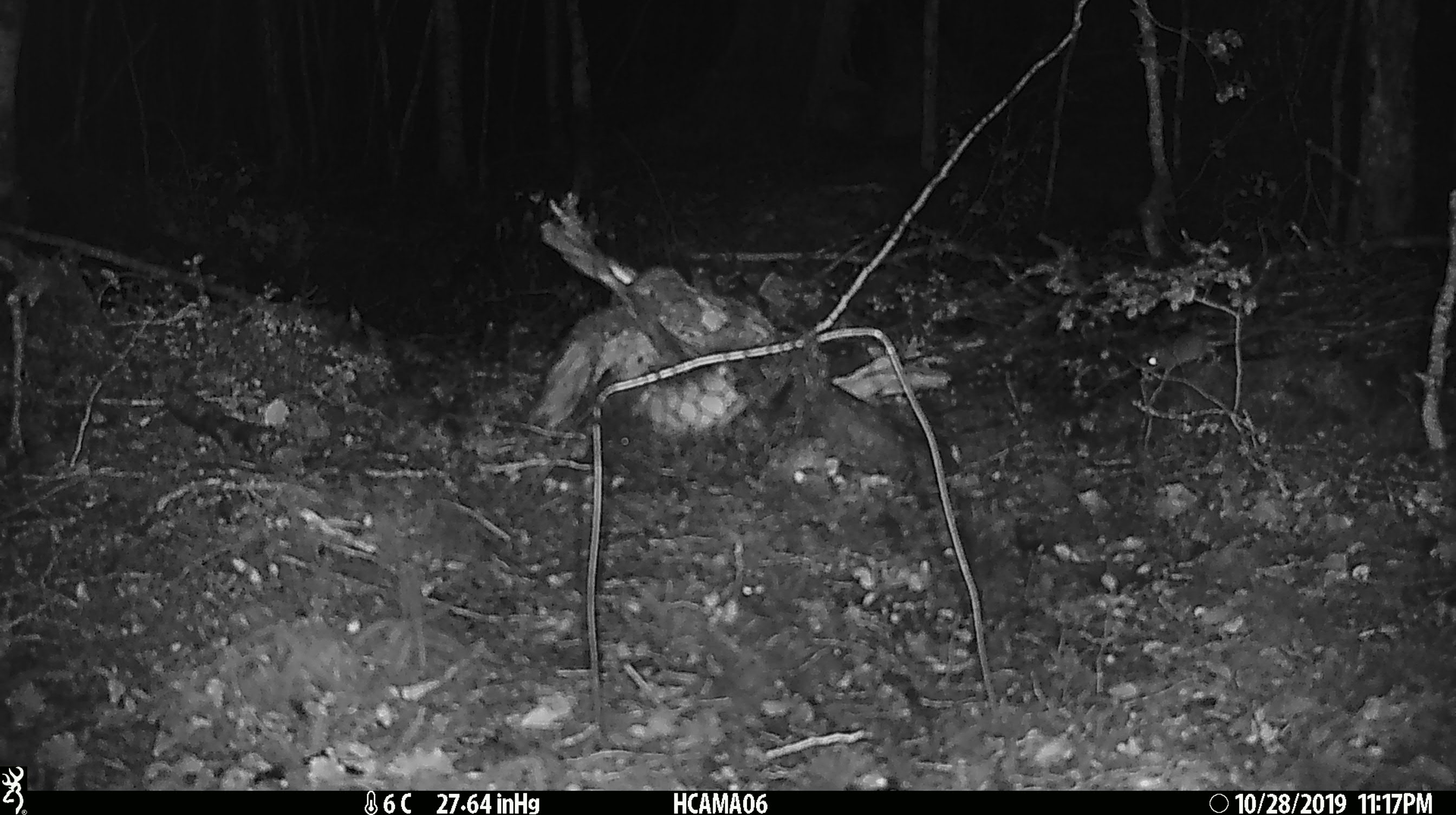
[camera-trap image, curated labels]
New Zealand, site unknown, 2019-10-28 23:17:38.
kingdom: Animalia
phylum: Chordata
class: Mammalia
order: Rodentia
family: Muridae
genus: Mus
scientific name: Mus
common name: mouse